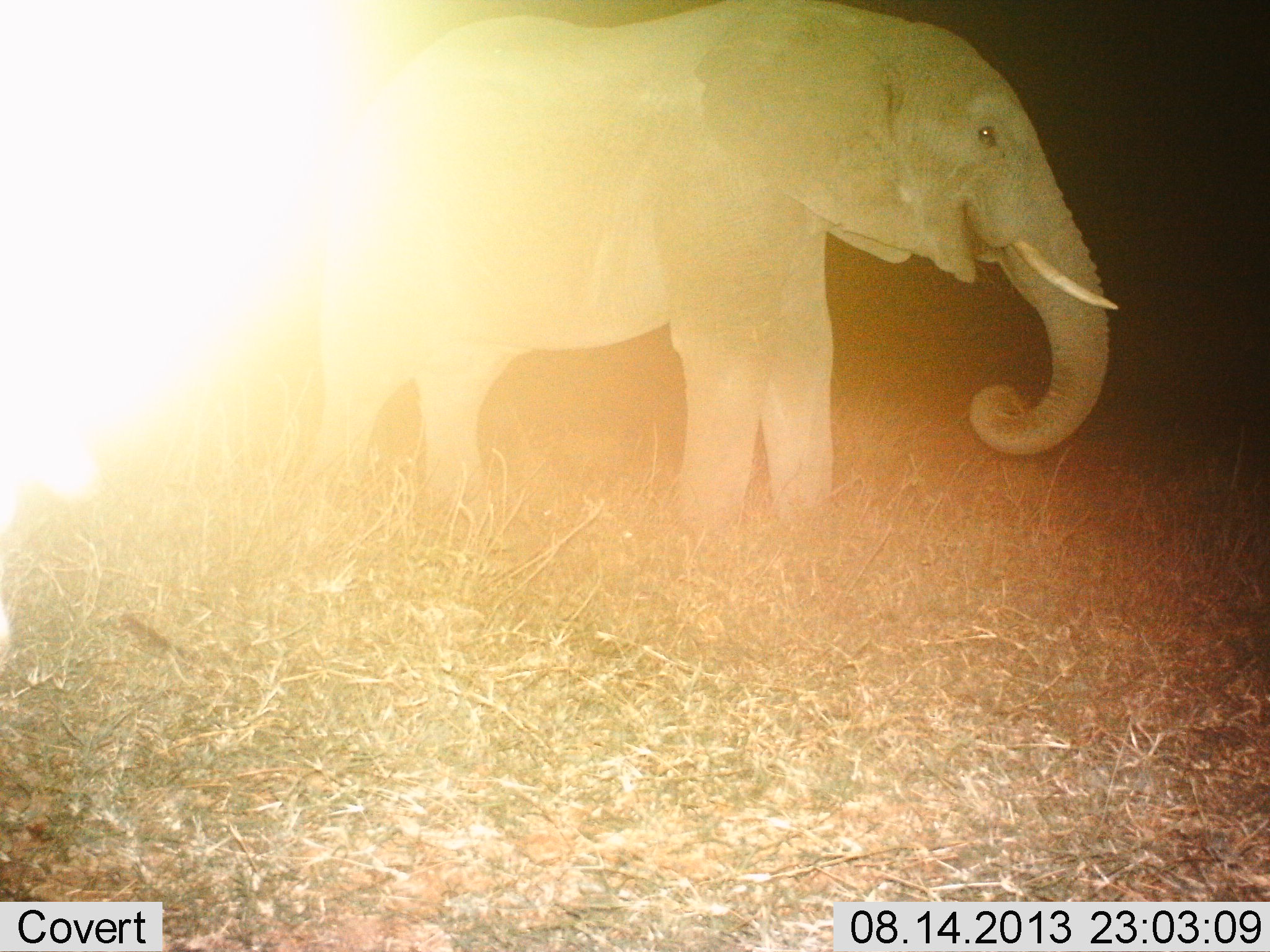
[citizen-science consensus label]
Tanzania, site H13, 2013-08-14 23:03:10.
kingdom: Animalia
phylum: Chordata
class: Mammalia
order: Proboscidea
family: Elephantidae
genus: Loxodonta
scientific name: Loxodonta africana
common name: african bush elephant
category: elephant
Elephant (african bush elephant) (Loxodonta africana), count 1. Behavior (volunteer vote fractions): standing 88%, resting 0%, moving 4%, interacting 0%. Young present (vote fraction): 4%. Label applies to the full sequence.